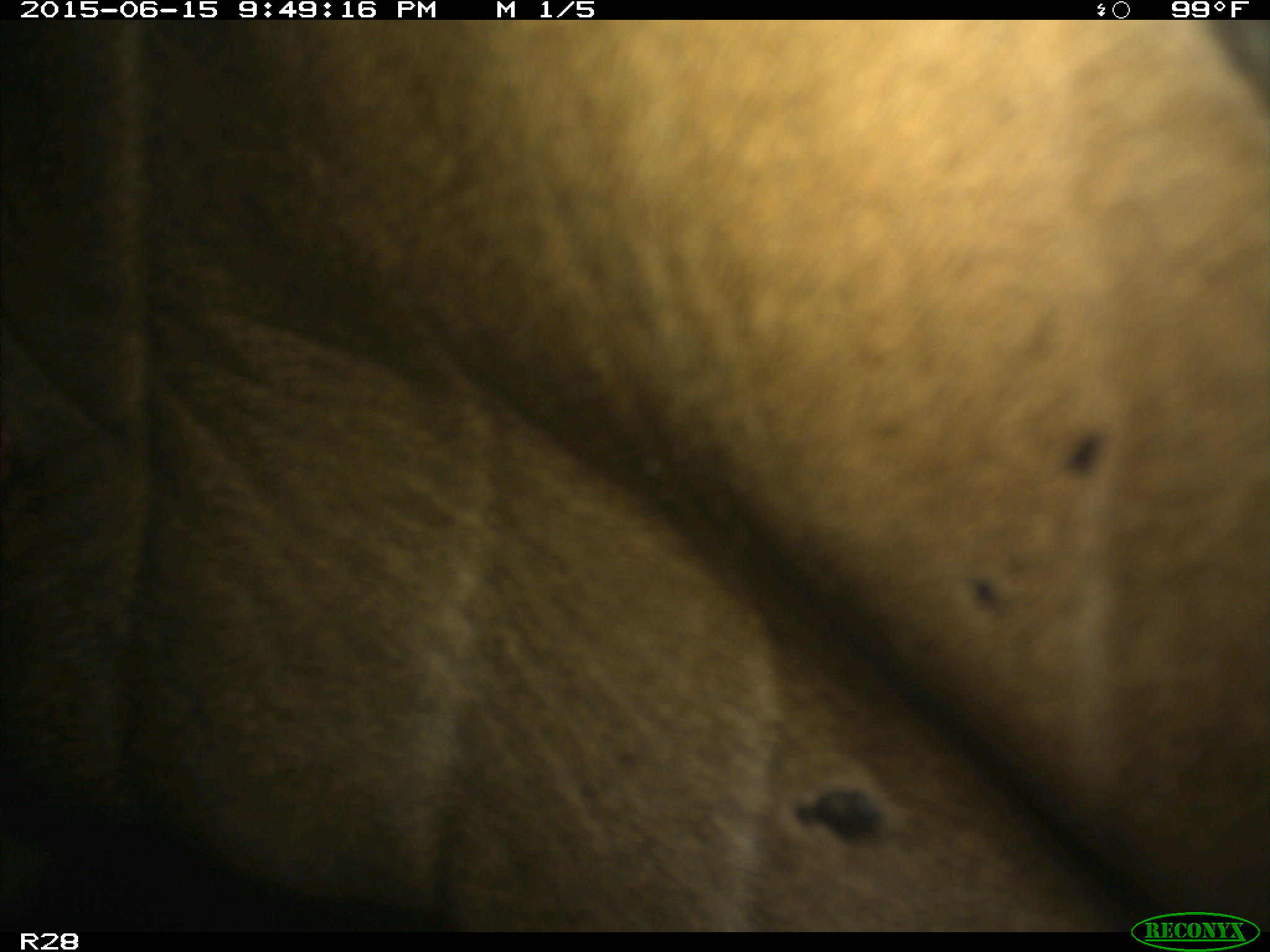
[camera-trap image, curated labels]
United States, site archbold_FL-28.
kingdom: Animalia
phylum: Chordata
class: Mammalia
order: Artiodactyla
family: Bovidae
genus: Bos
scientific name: Bos taurus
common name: domestic cow